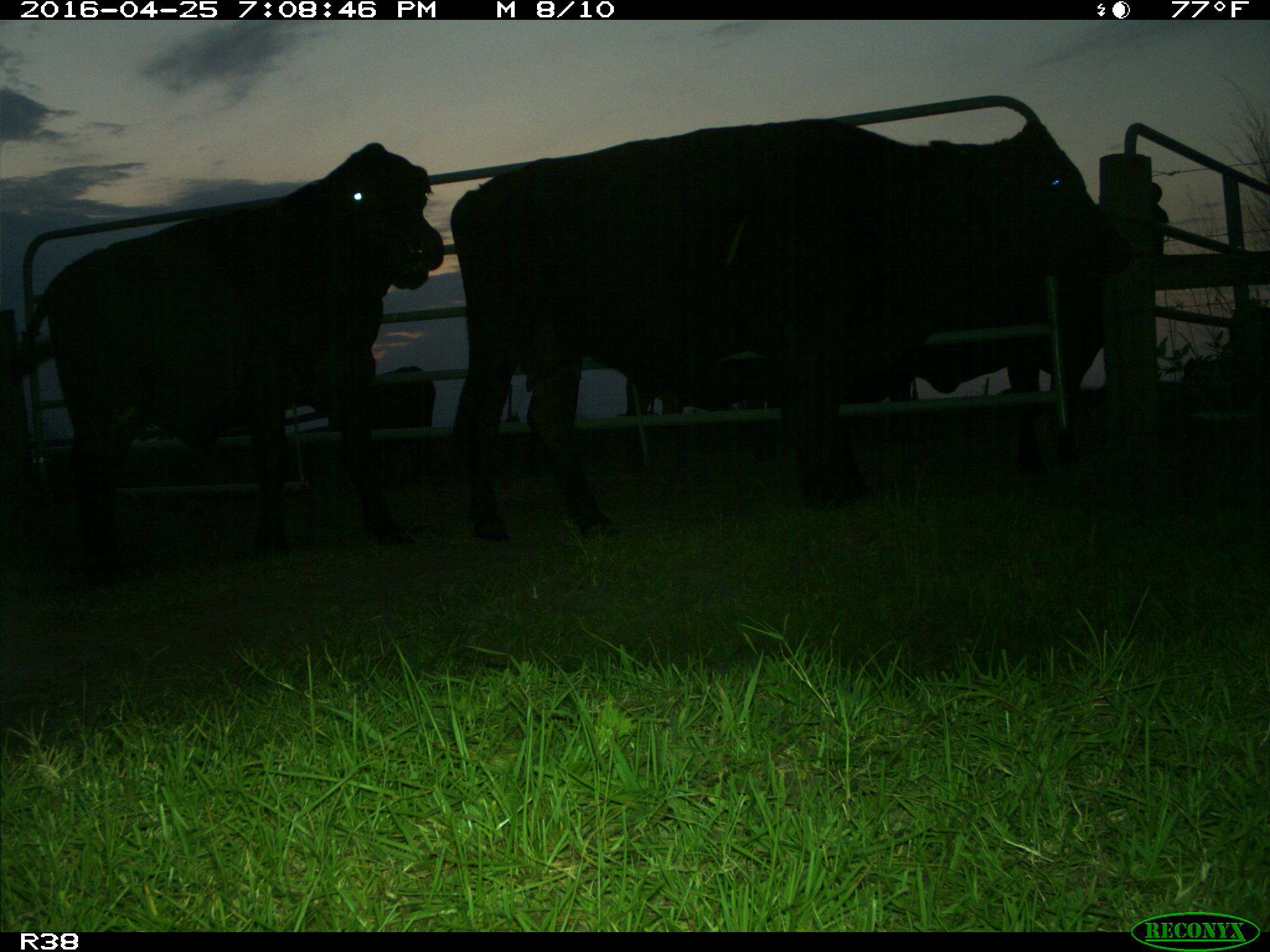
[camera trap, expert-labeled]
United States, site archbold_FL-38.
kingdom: Animalia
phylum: Chordata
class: Mammalia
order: Artiodactyla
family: Bovidae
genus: Bos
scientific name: Bos taurus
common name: domestic cow